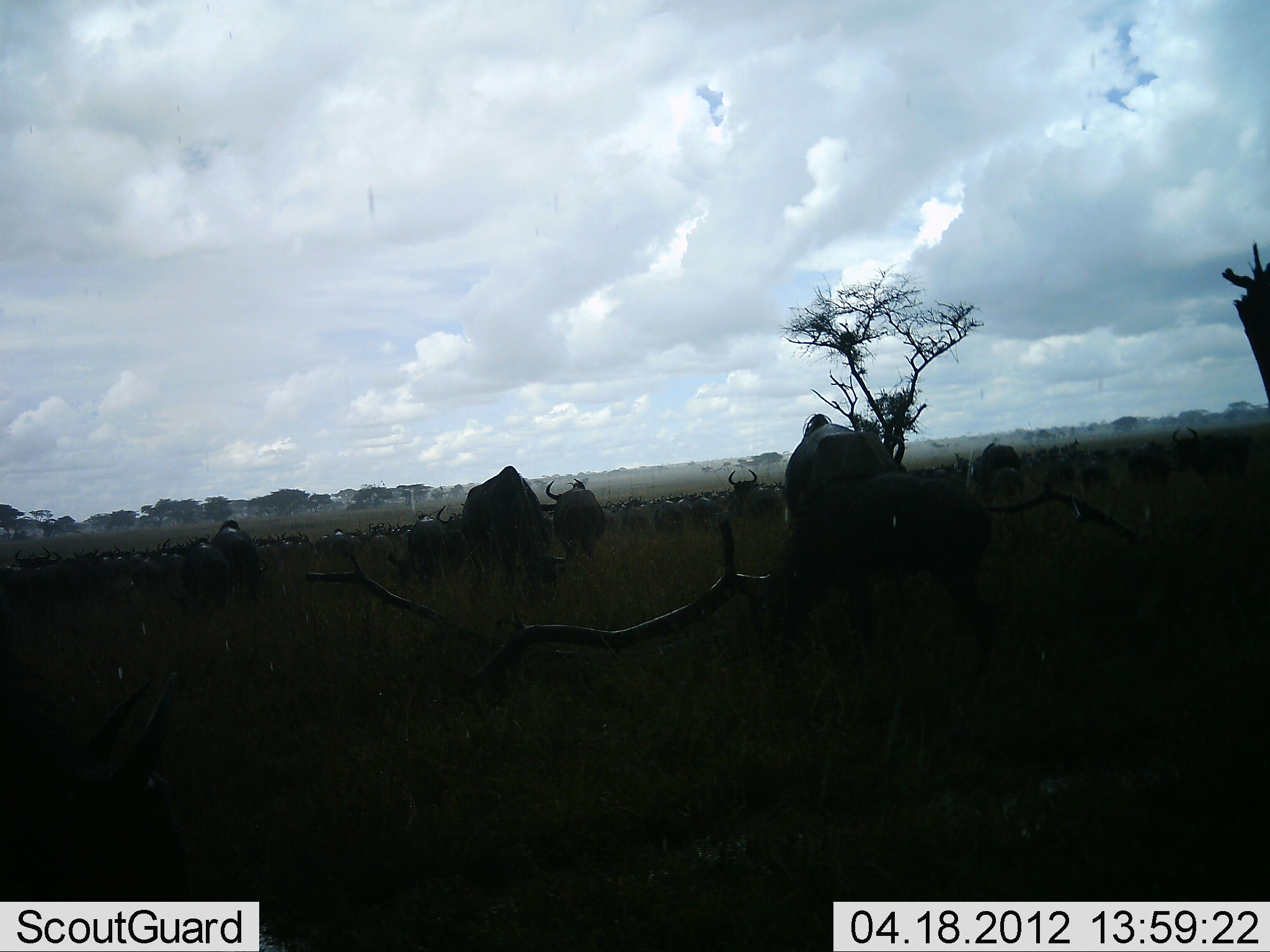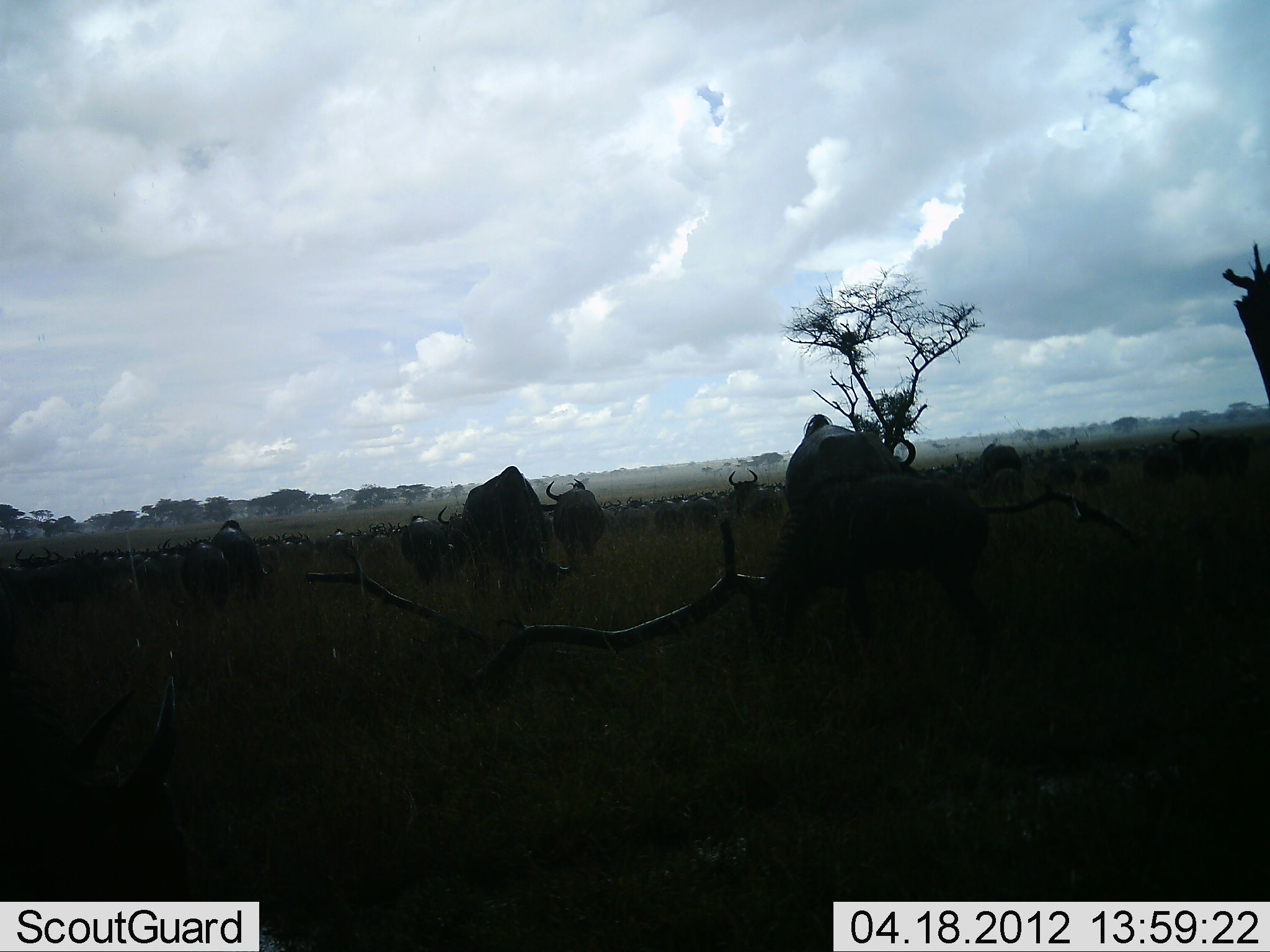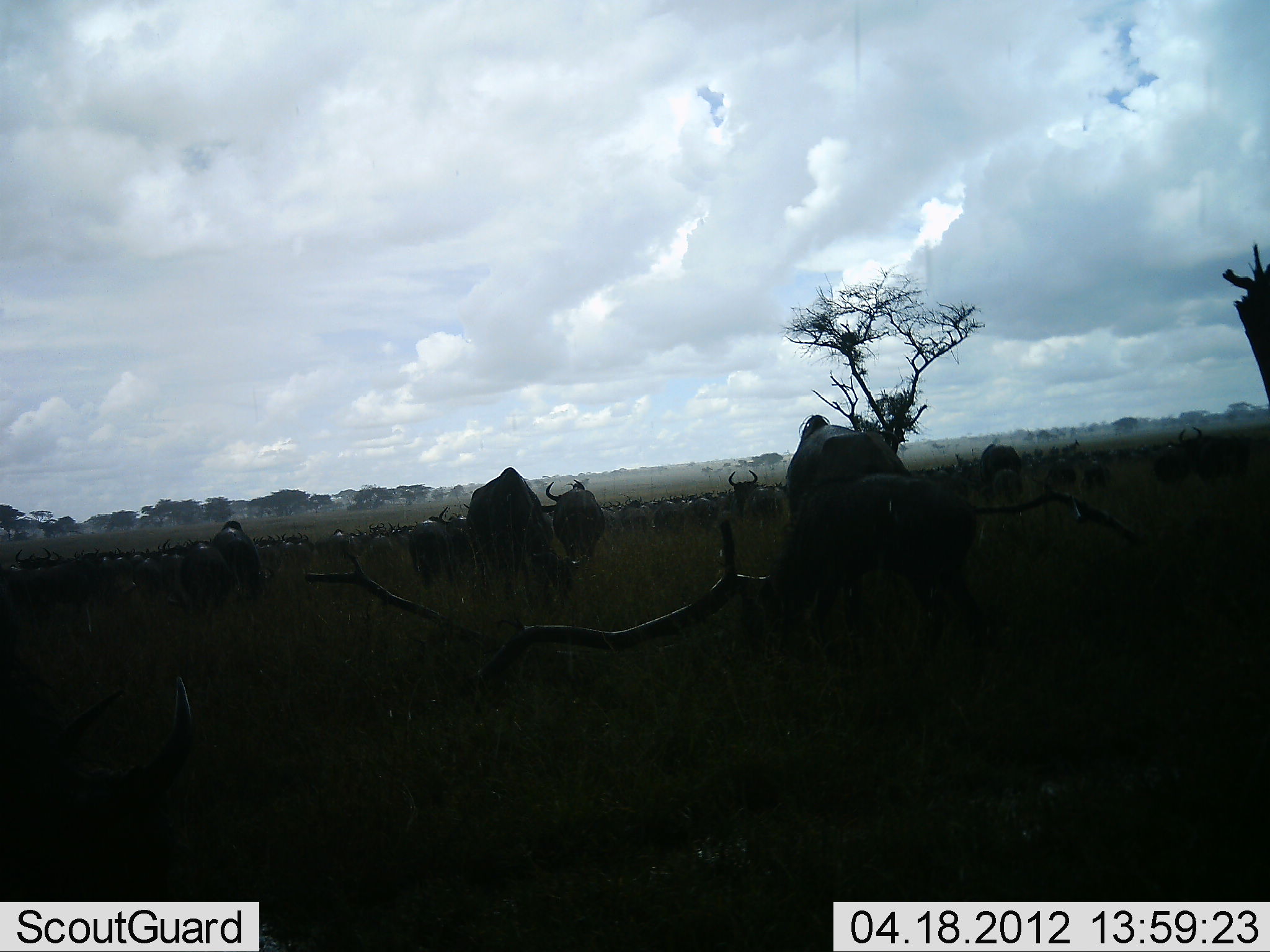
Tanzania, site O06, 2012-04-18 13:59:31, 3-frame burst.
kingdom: Animalia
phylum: Chordata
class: Mammalia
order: Artiodactyla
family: Bovidae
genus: Connochaetes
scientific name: Connochaetes taurinus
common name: blue wildebeest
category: wildebeest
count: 51+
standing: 45%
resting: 10%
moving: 30%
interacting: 0%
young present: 0%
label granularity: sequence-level